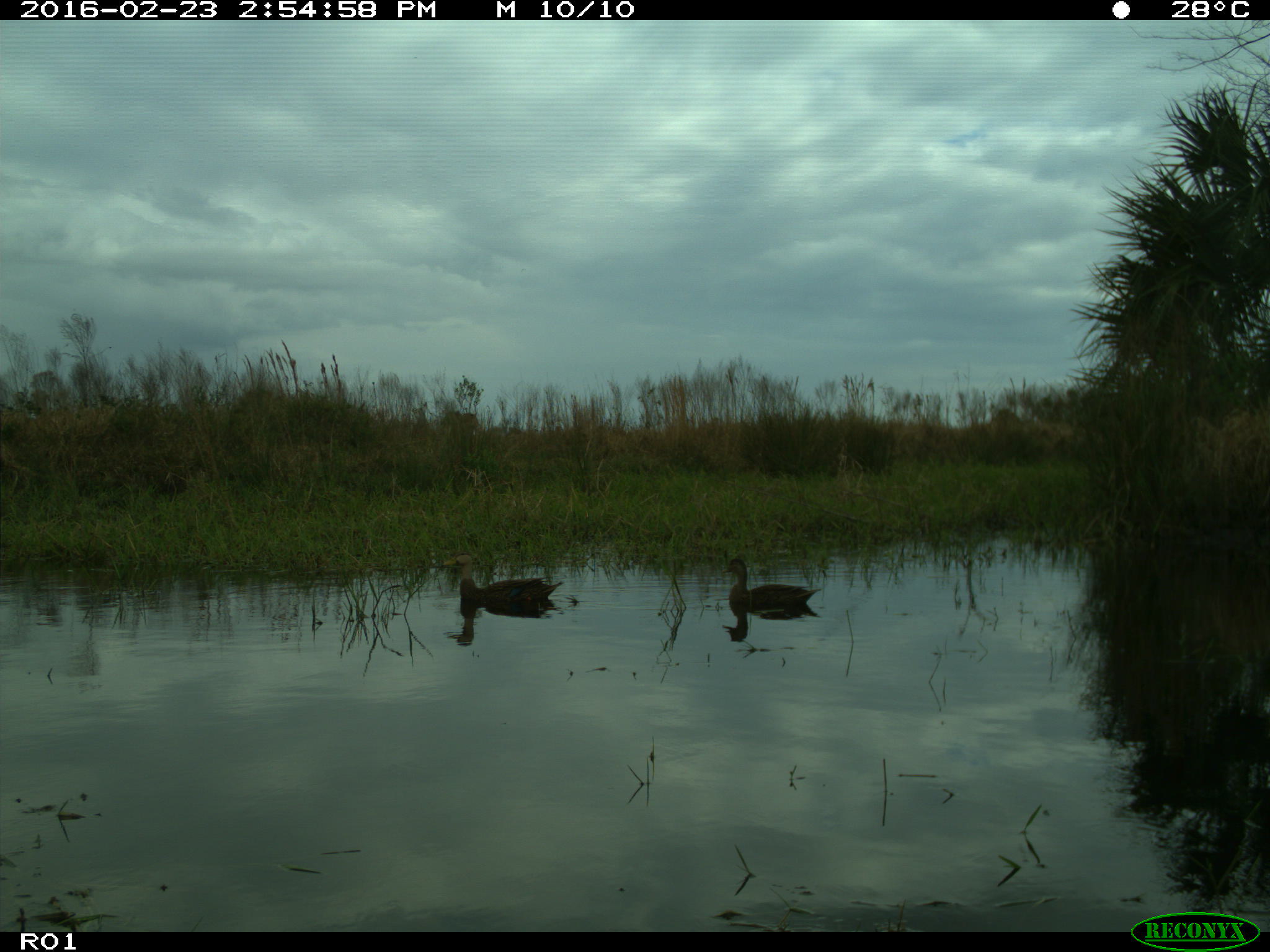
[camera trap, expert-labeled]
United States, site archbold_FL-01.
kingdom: Animalia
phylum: Chordata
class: Aves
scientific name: Aves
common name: birds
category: unidentified bird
Unidentified bird (birds) (Aves).